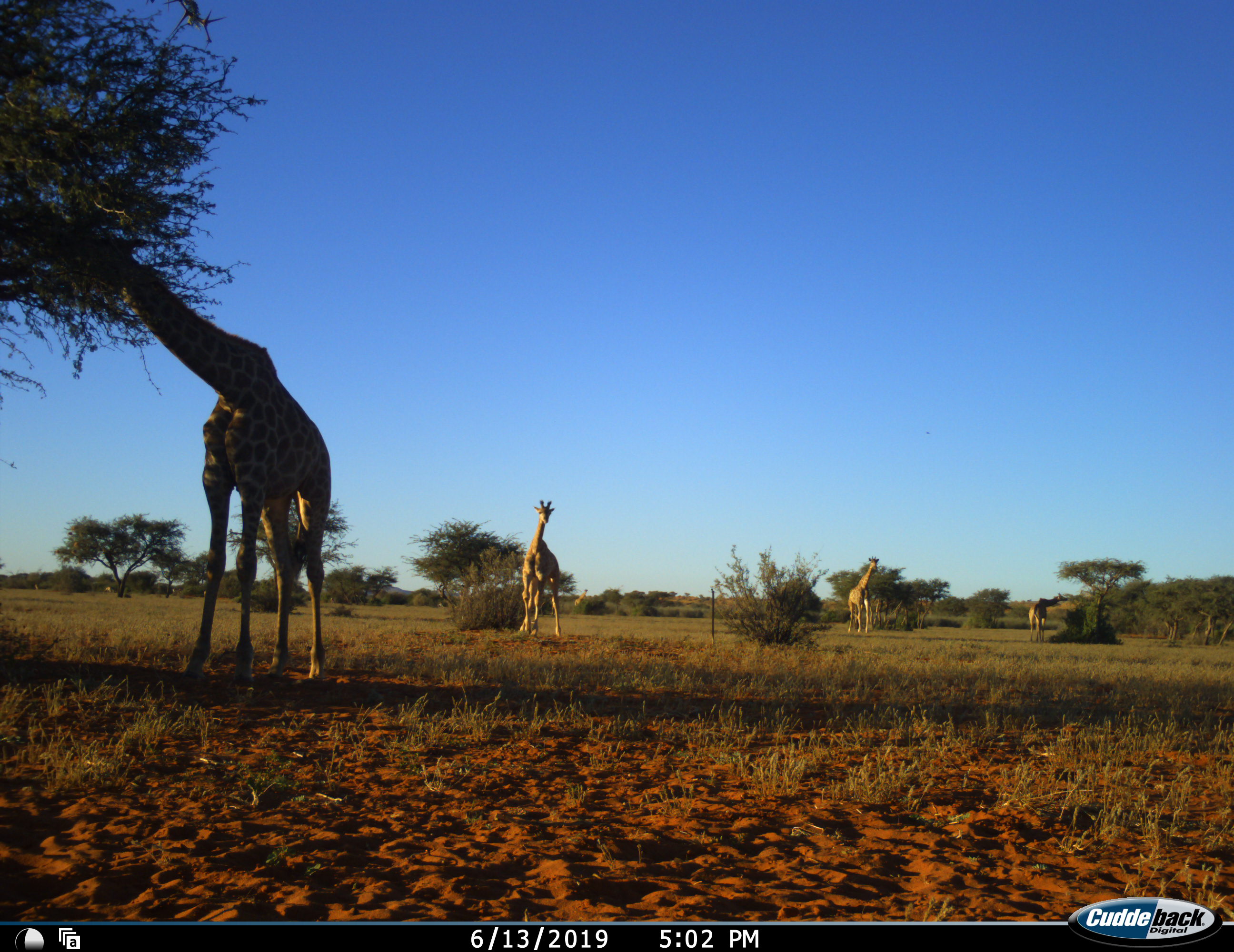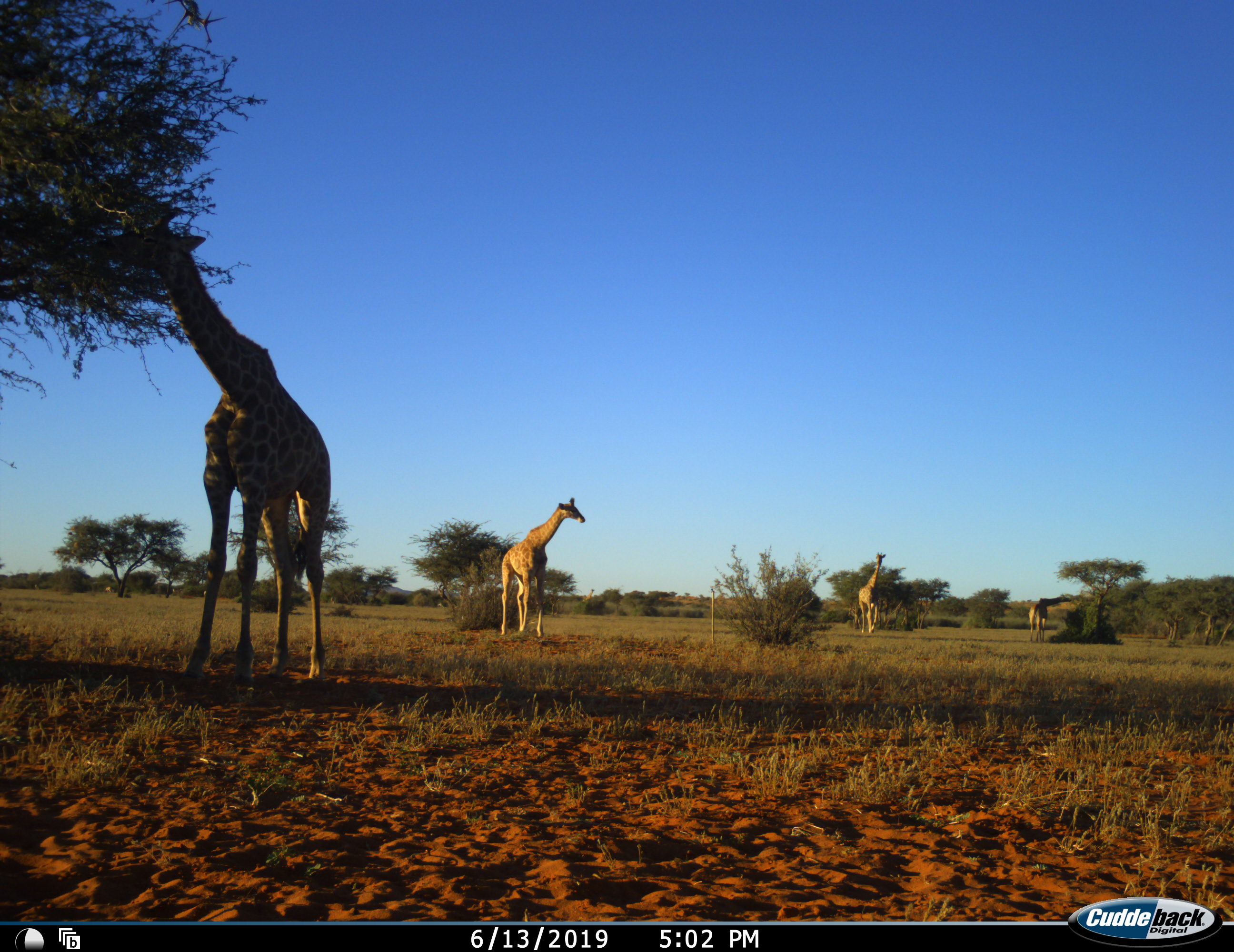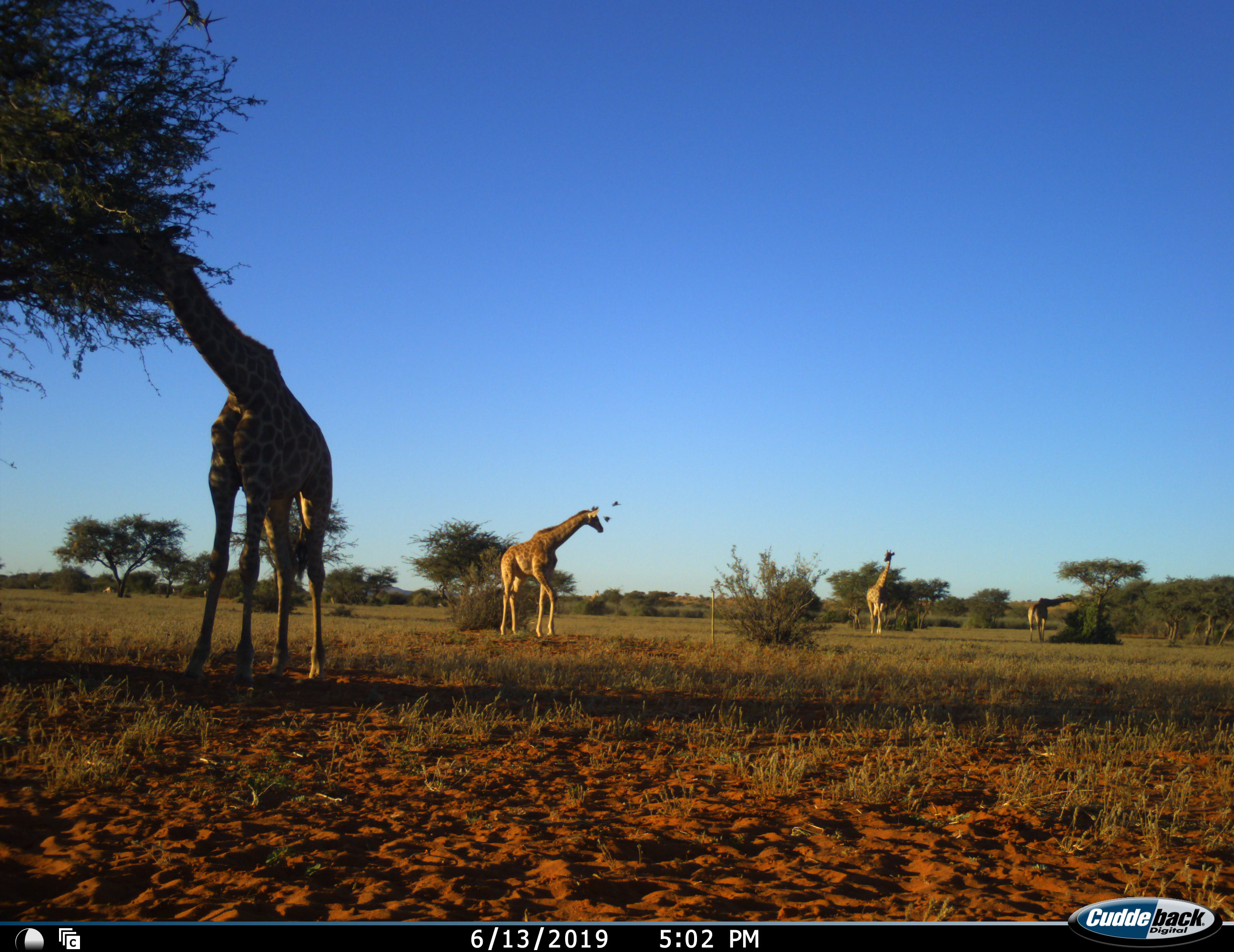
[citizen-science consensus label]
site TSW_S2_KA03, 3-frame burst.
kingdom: Animalia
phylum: Chordata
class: Mammalia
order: Artiodactyla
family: Giraffidae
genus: Giraffa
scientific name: Giraffa camelopardalis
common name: giraffe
Giraffe (Giraffa camelopardalis), count 4. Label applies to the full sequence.